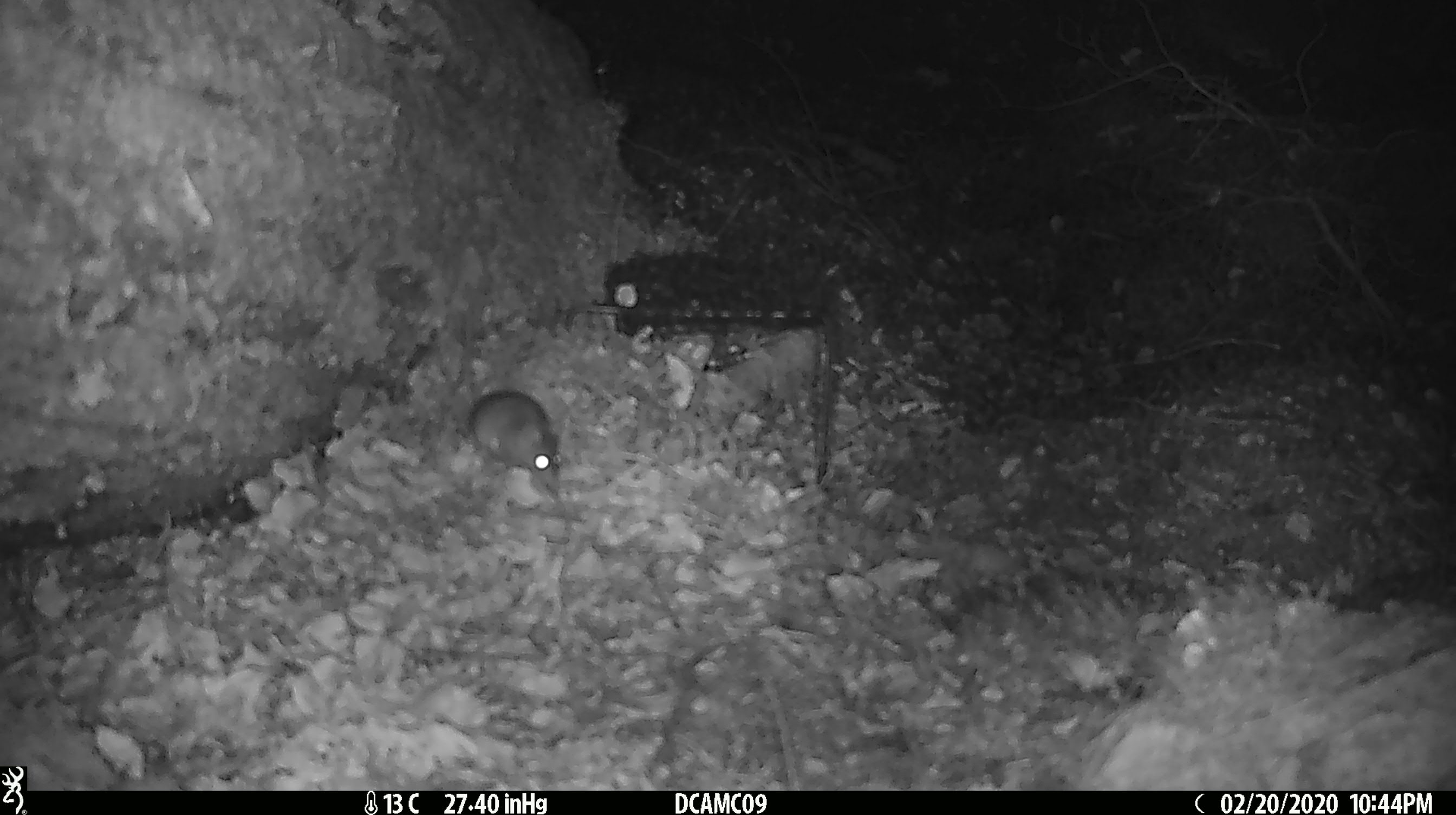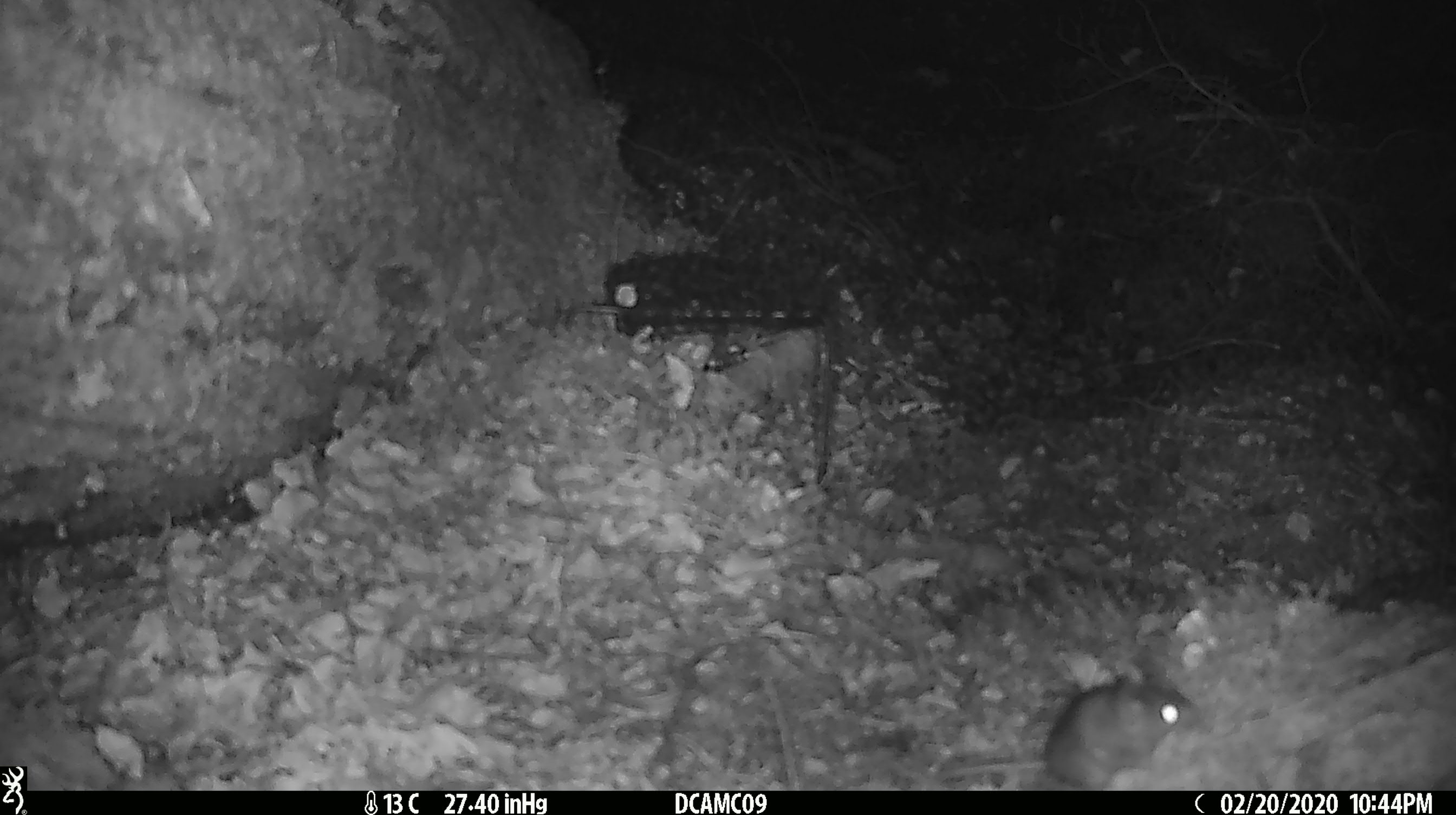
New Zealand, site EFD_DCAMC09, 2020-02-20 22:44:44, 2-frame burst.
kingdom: Animalia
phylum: Chordata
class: Mammalia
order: Rodentia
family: Muridae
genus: Mus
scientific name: Mus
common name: mouse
Mouse (Mus).